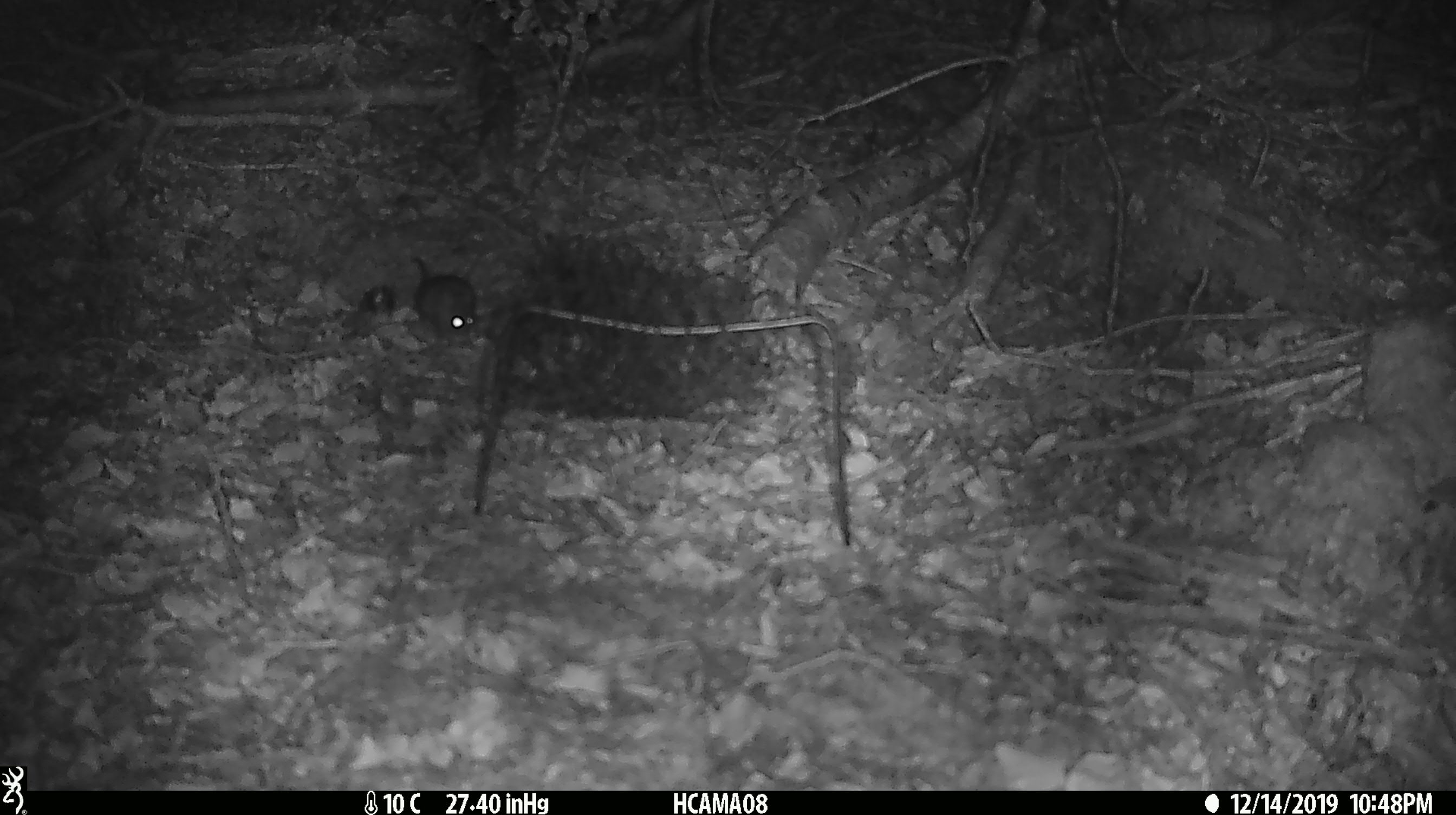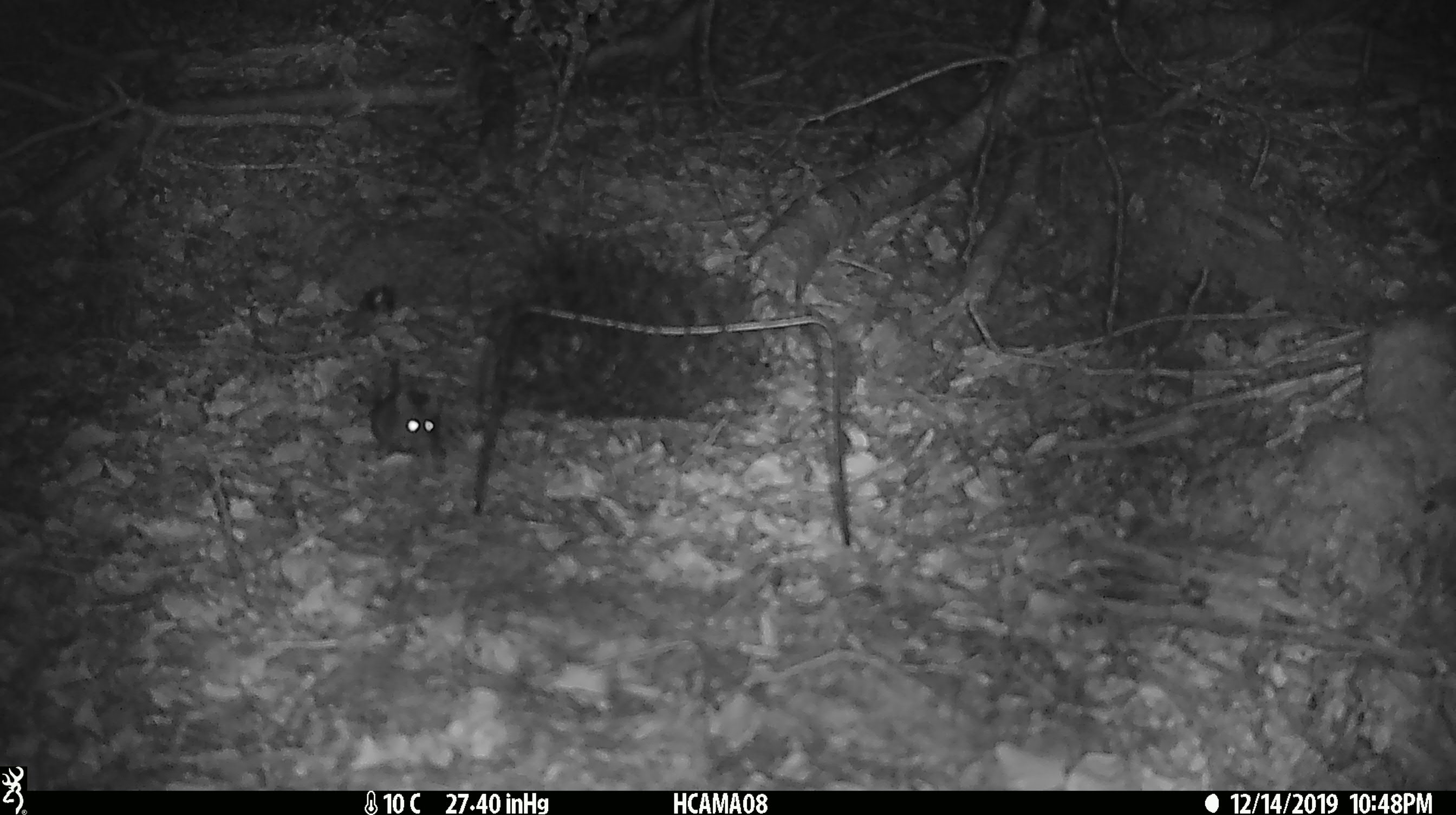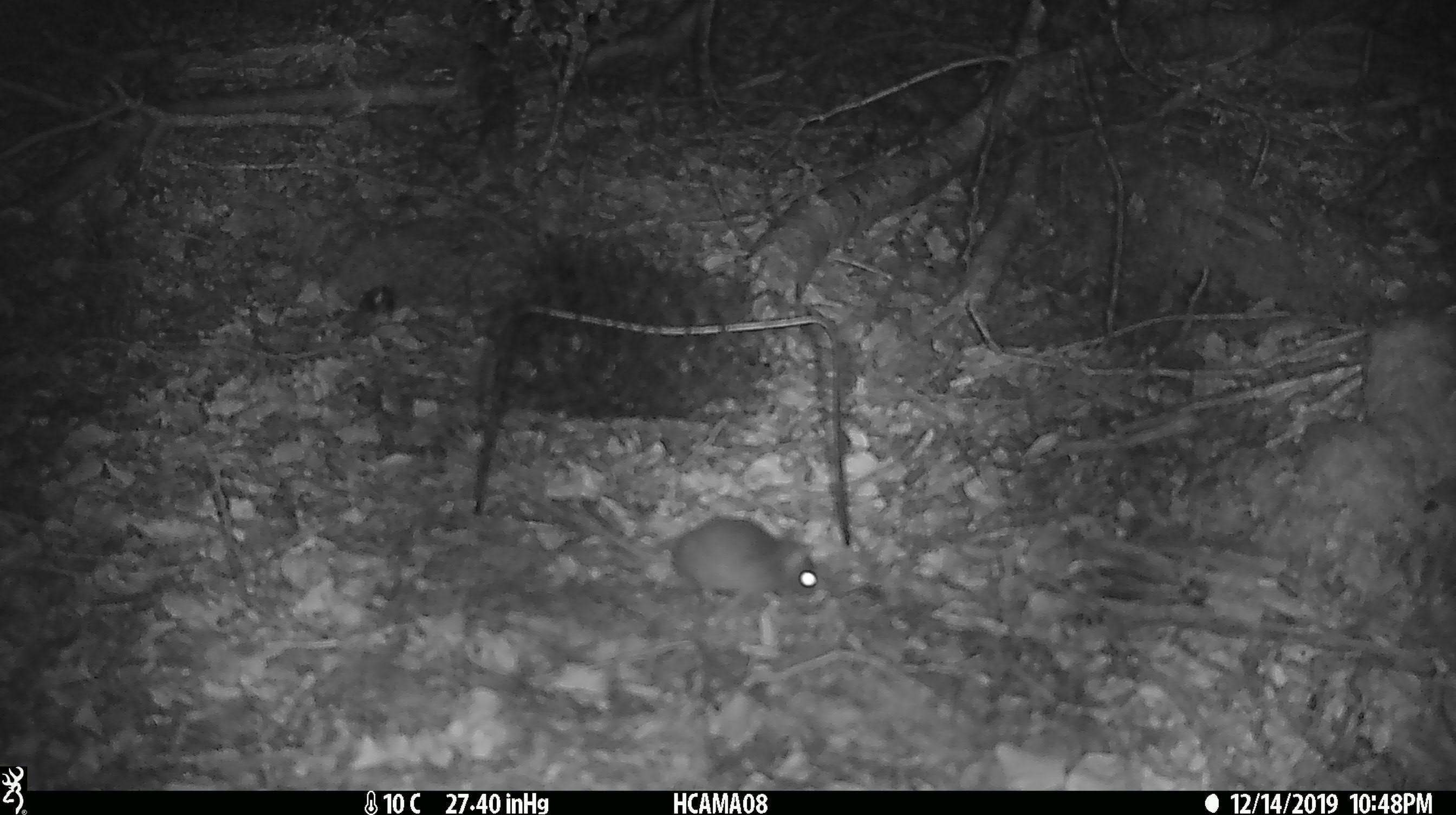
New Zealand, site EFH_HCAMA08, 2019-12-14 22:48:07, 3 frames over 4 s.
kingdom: Animalia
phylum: Chordata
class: Mammalia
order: Rodentia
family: Muridae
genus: Mus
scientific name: Mus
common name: mouse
Mouse (Mus).